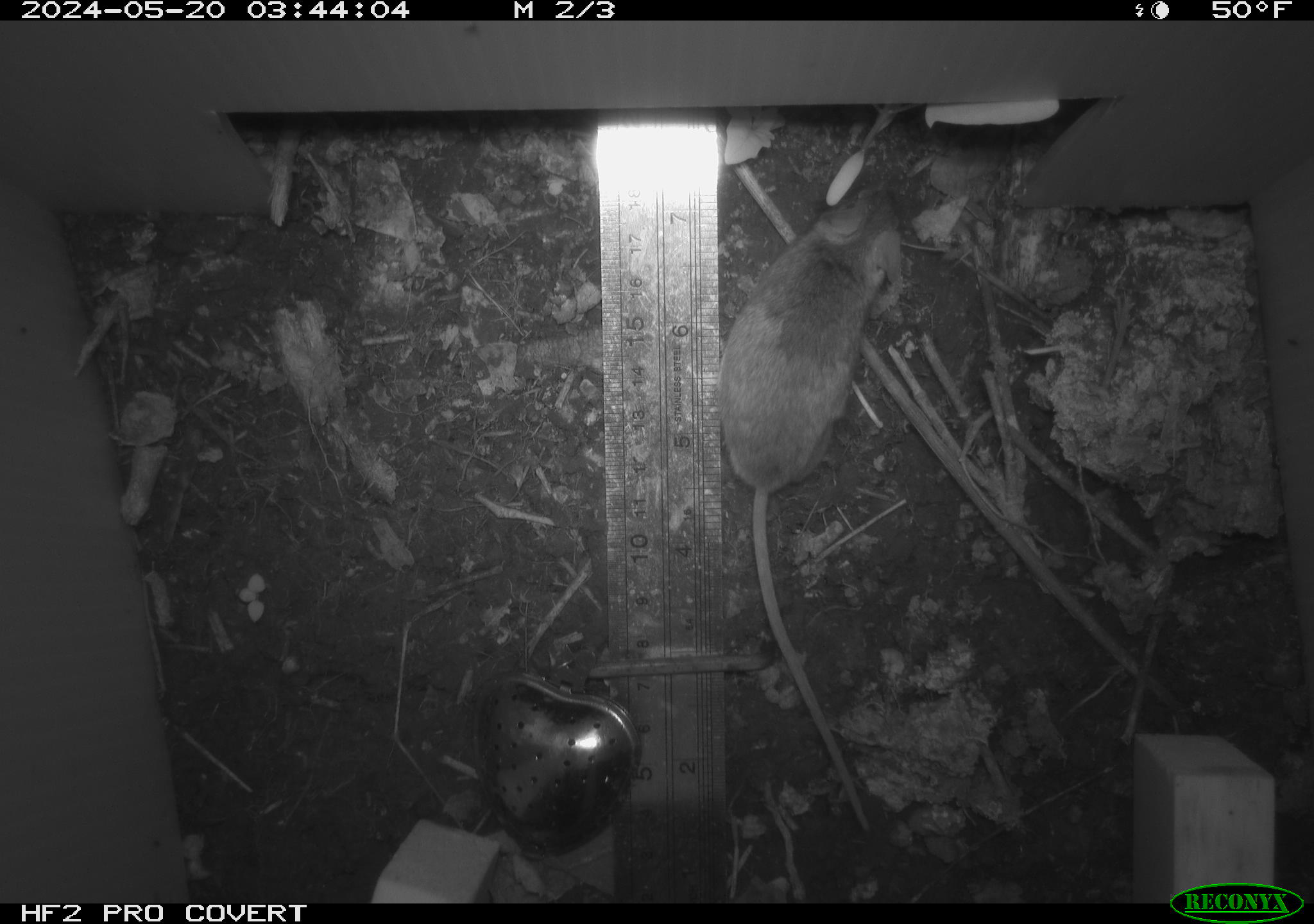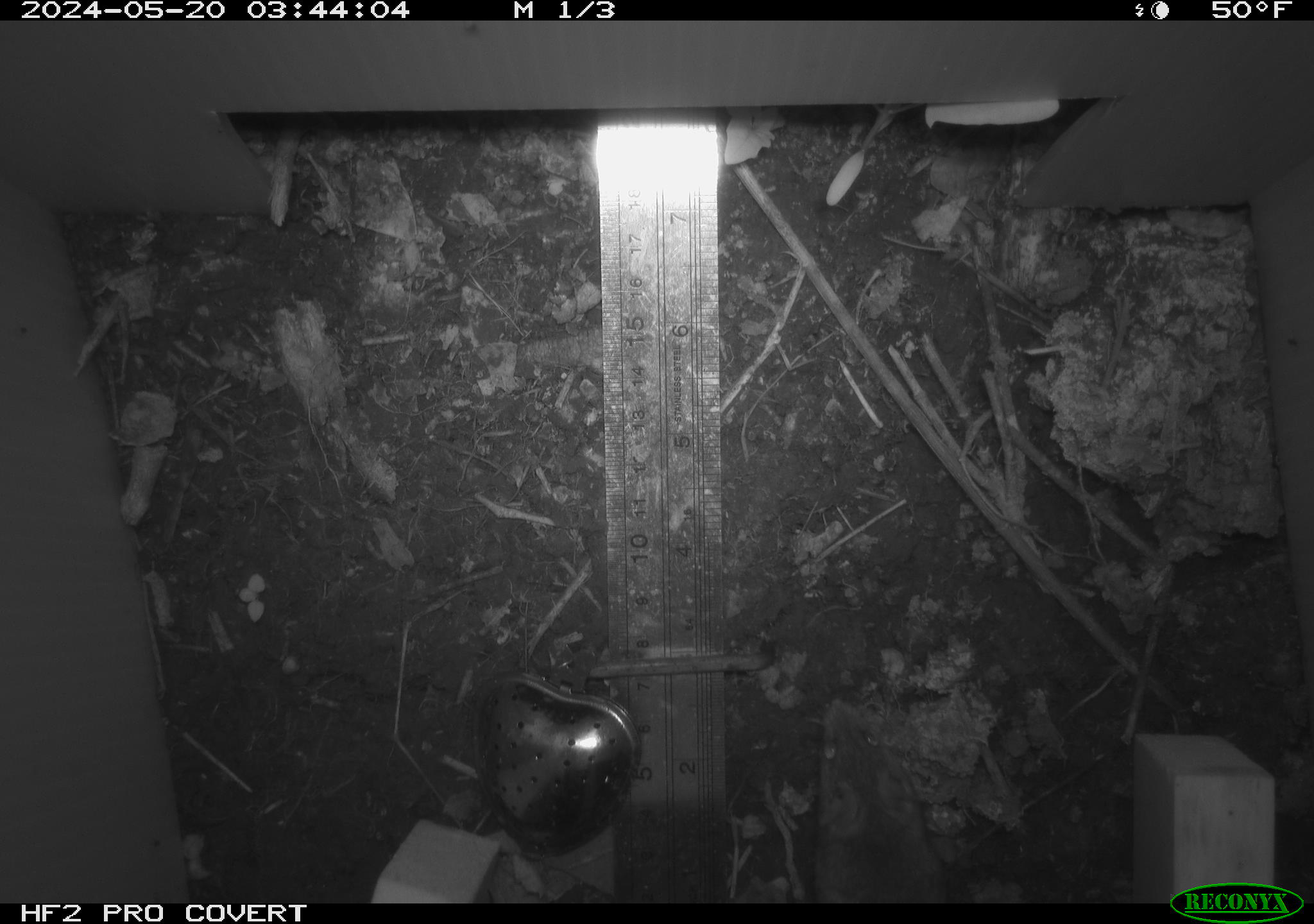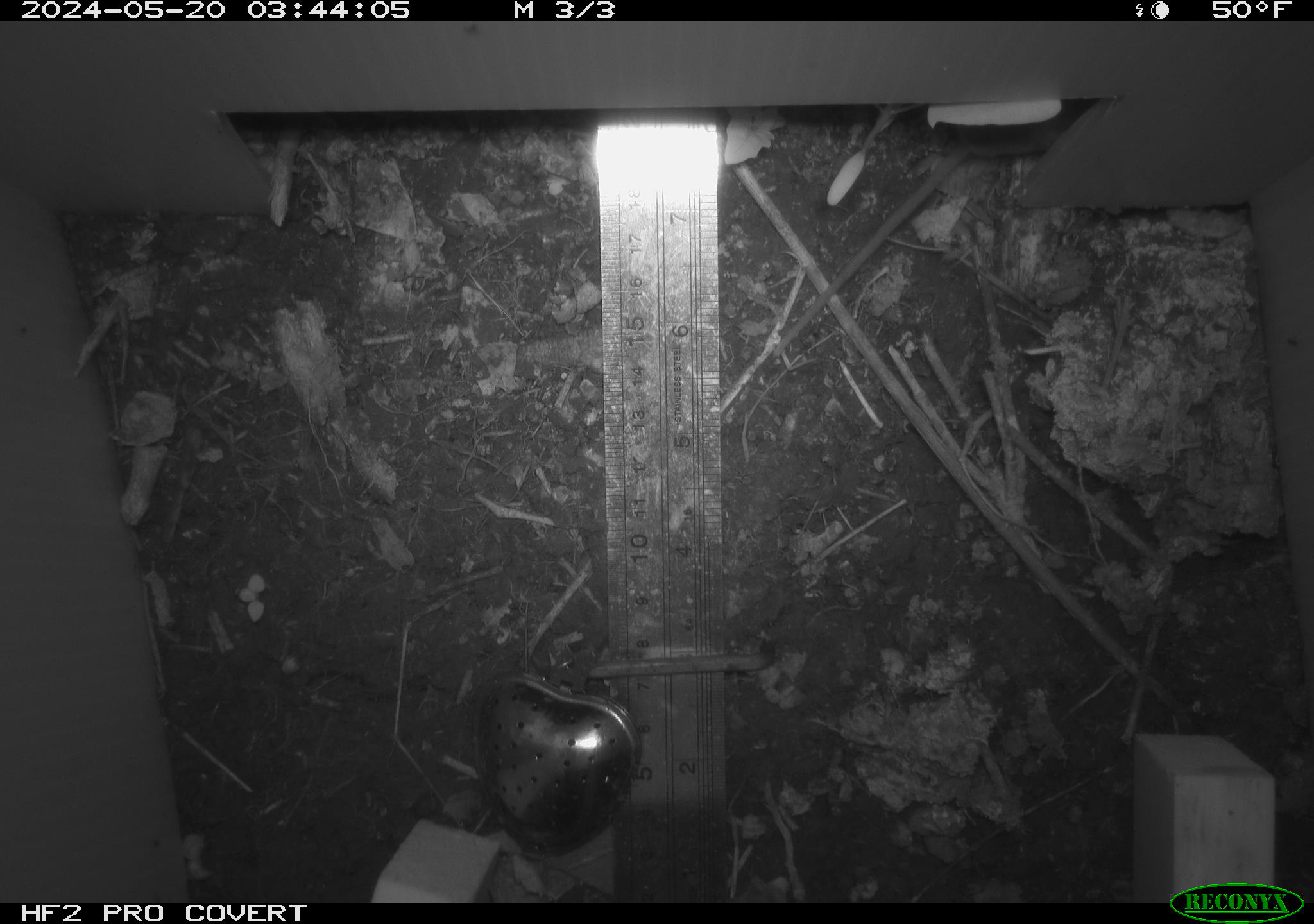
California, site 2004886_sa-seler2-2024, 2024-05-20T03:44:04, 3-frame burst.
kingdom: Animalia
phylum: Chordata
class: Mammalia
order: Rodentia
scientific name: Rodentia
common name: mouse species